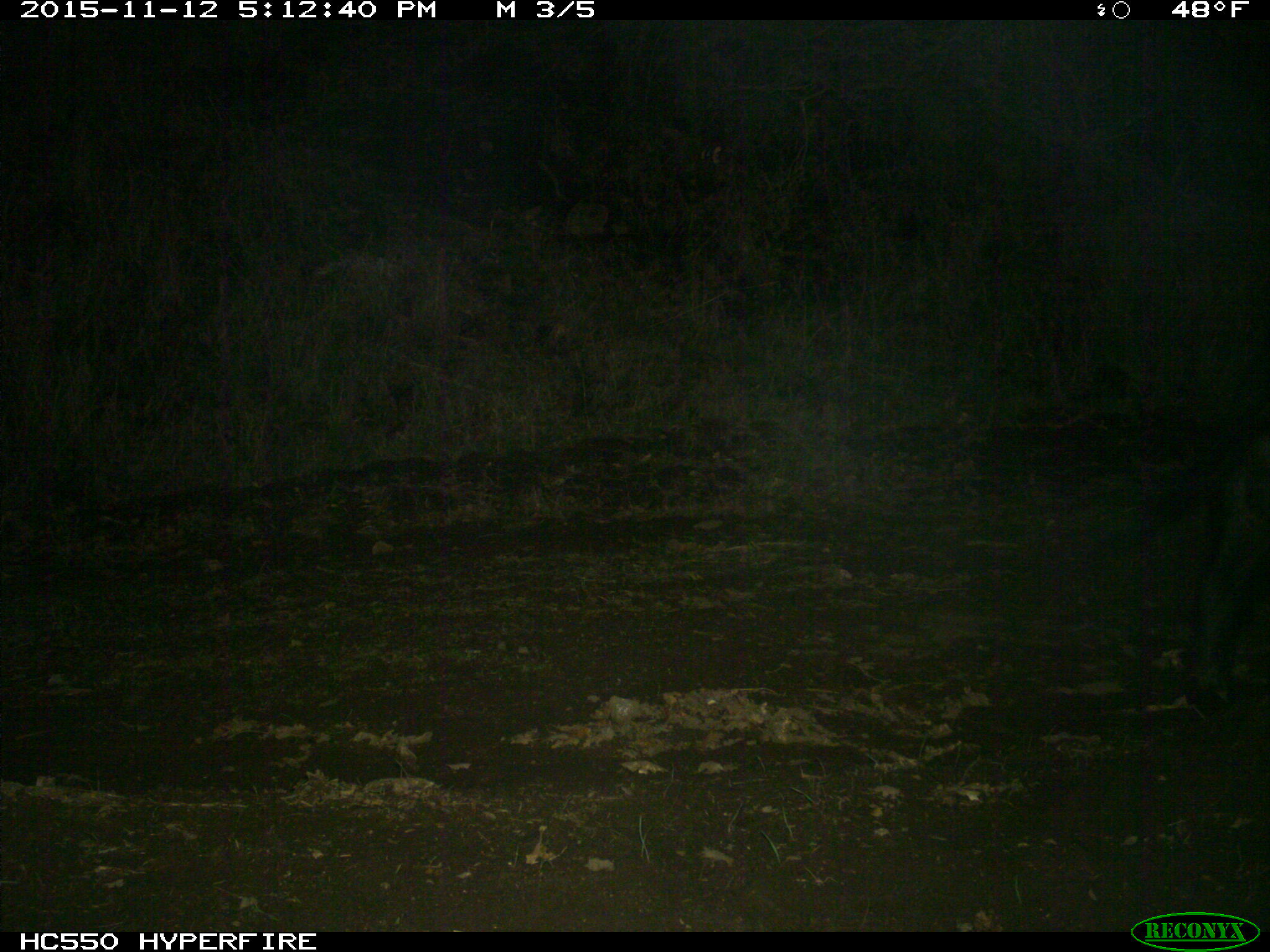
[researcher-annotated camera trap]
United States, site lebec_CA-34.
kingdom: Animalia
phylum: Chordata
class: Mammalia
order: Artiodactyla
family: Suidae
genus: Sus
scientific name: Sus scrofa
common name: wild boar